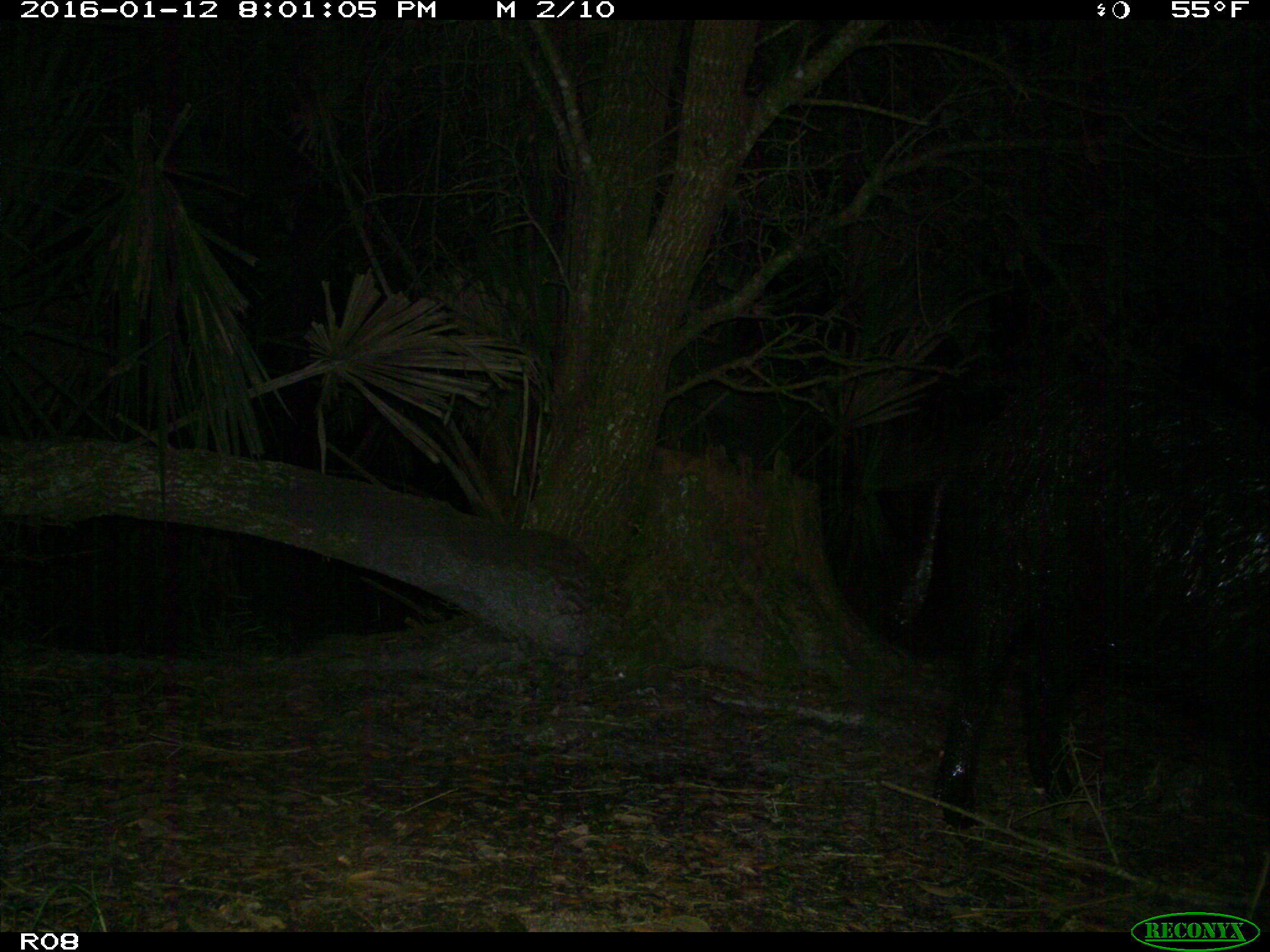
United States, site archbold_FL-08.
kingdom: Animalia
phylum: Chordata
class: Mammalia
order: Artiodactyla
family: Suidae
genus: Sus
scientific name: Sus scrofa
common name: wild boar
Sus scrofa (wild boar).